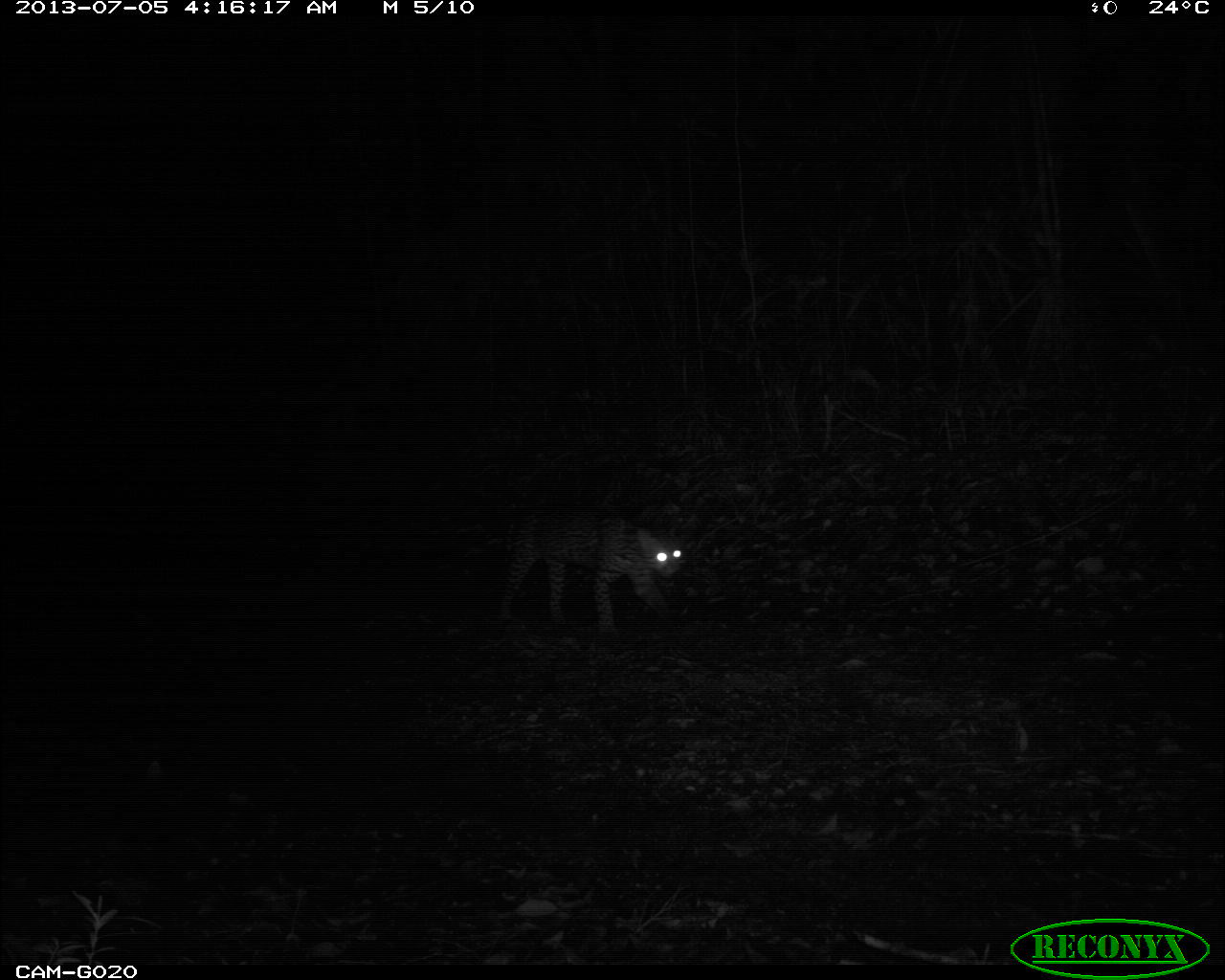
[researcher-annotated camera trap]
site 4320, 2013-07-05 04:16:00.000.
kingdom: Animalia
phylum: Chordata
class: Mammalia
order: Carnivora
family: Felidae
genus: Leopardus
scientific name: Leopardus pardalis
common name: ocelot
Leopardus pardalis (ocelot), count 1, sex male.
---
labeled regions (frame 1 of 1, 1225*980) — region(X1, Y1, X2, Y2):
leopardus pardalis: region(491, 505, 685, 635)